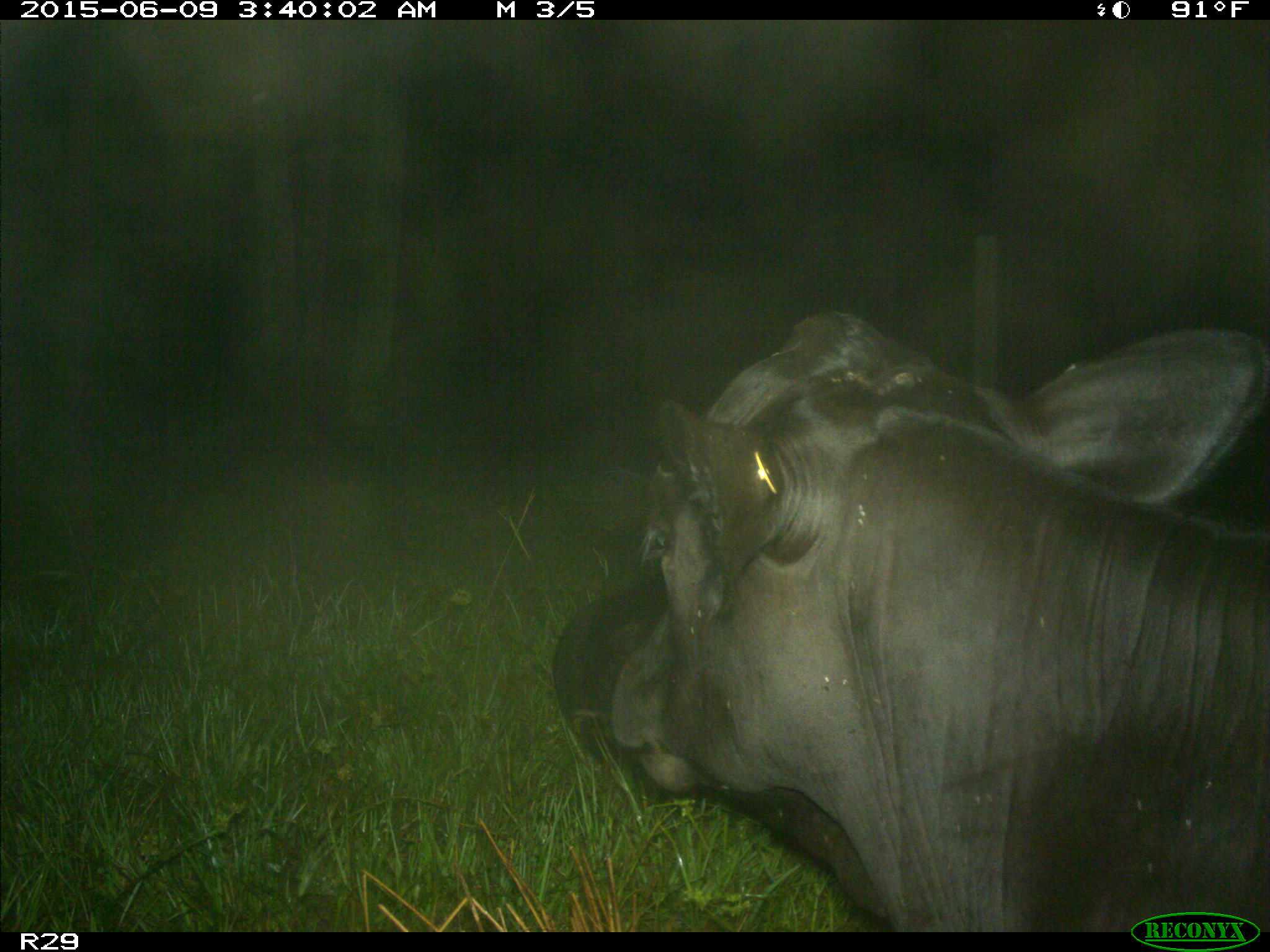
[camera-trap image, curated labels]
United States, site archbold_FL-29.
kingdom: Animalia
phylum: Chordata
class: Mammalia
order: Artiodactyla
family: Bovidae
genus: Bos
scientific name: Bos taurus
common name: domestic cow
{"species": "Bos taurus (domestic cow)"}